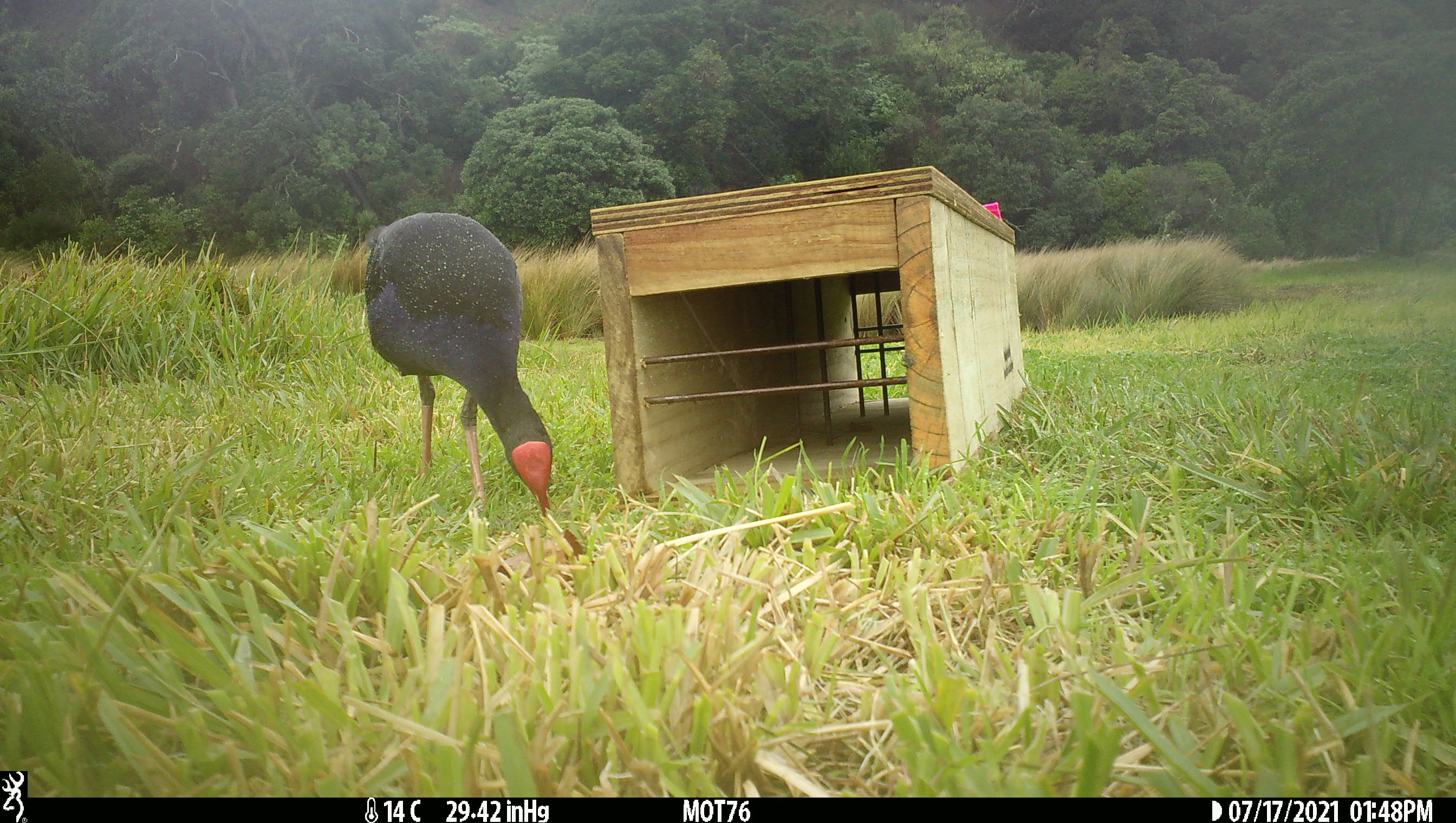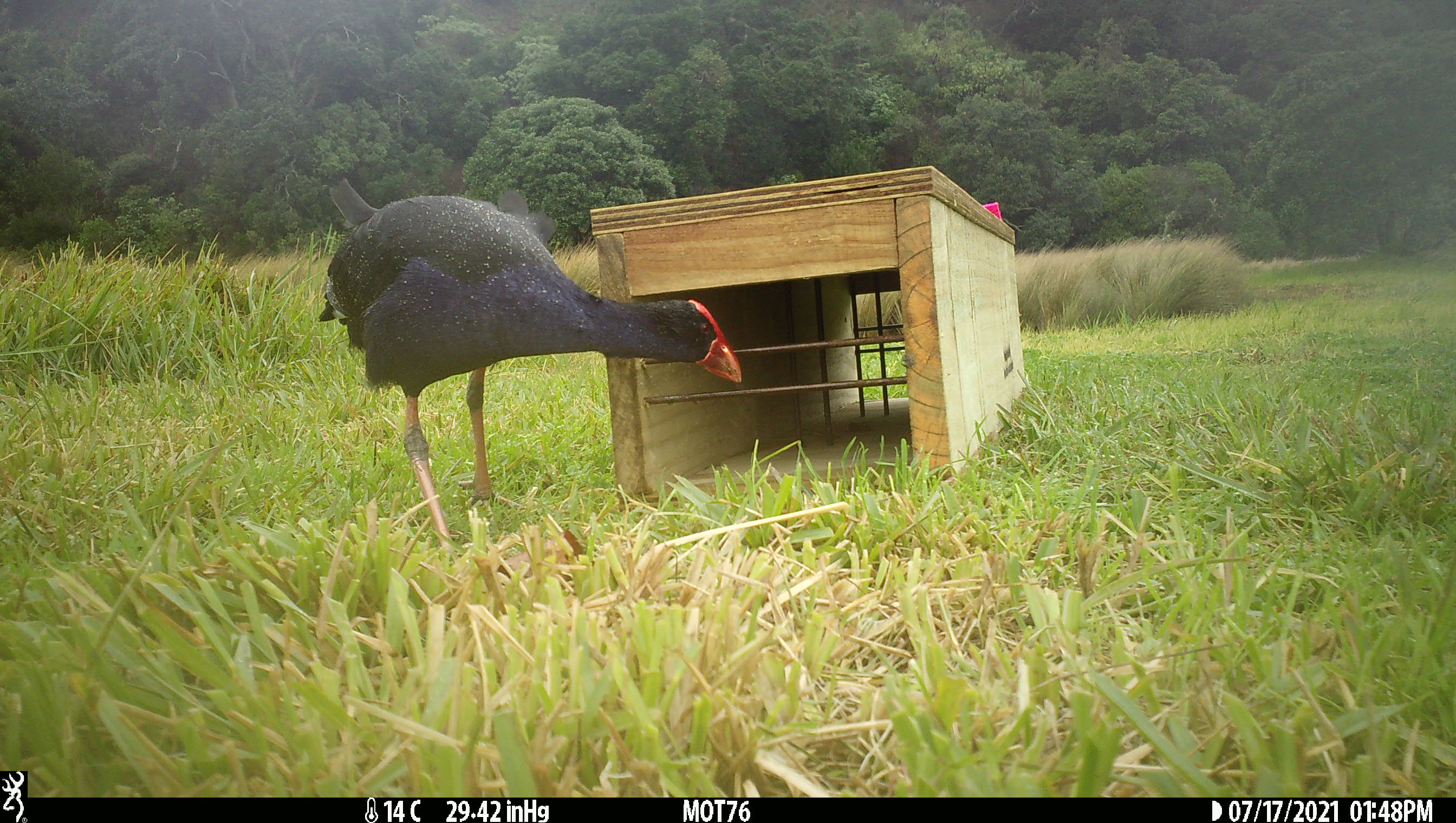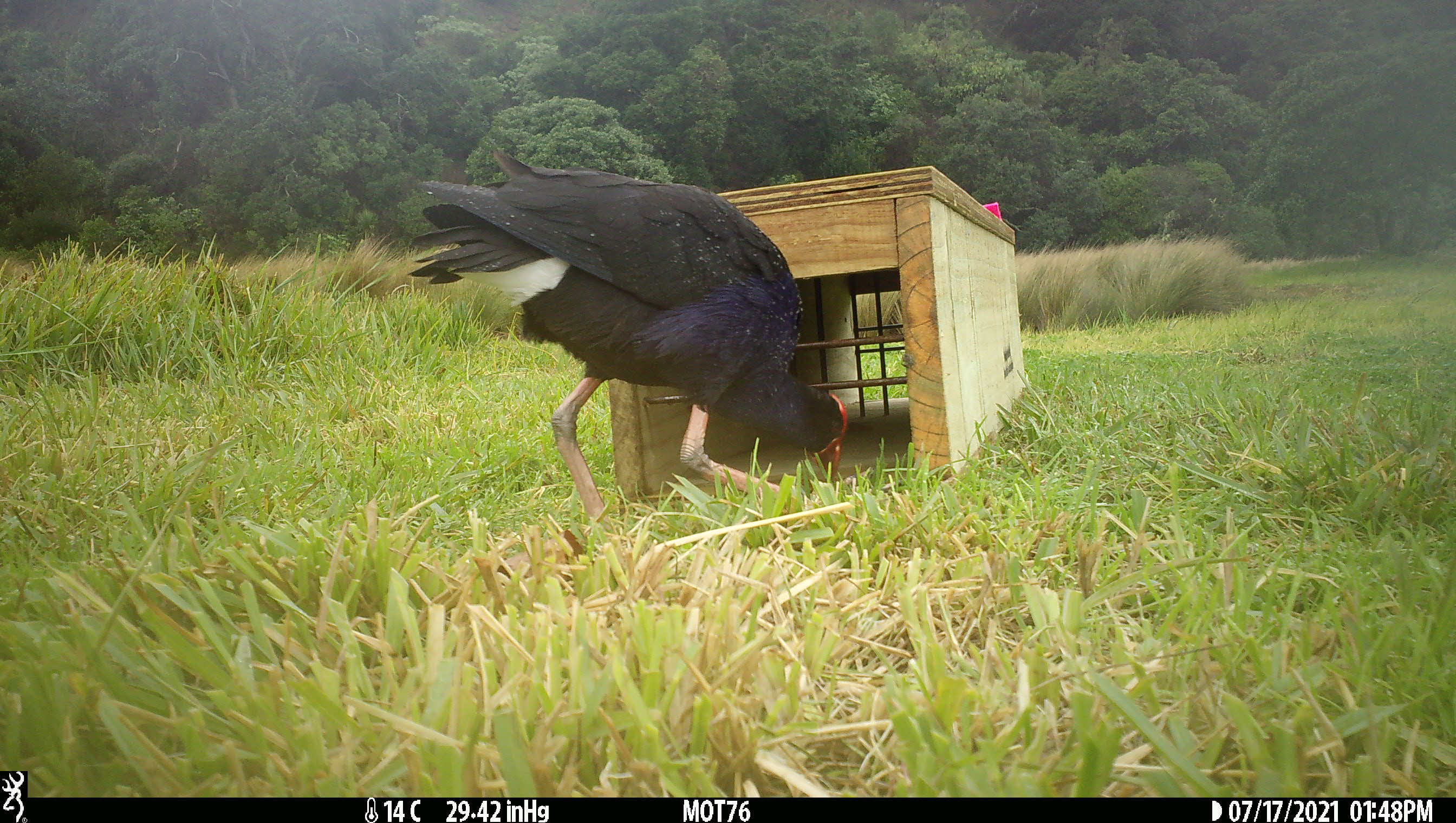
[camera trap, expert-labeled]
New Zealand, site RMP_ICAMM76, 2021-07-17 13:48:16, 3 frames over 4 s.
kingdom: Animalia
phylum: Chordata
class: Aves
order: Gruiformes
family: Rallidae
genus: Porphyrio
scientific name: Porphyrio melanotus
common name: australasian swamphen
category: pukeko